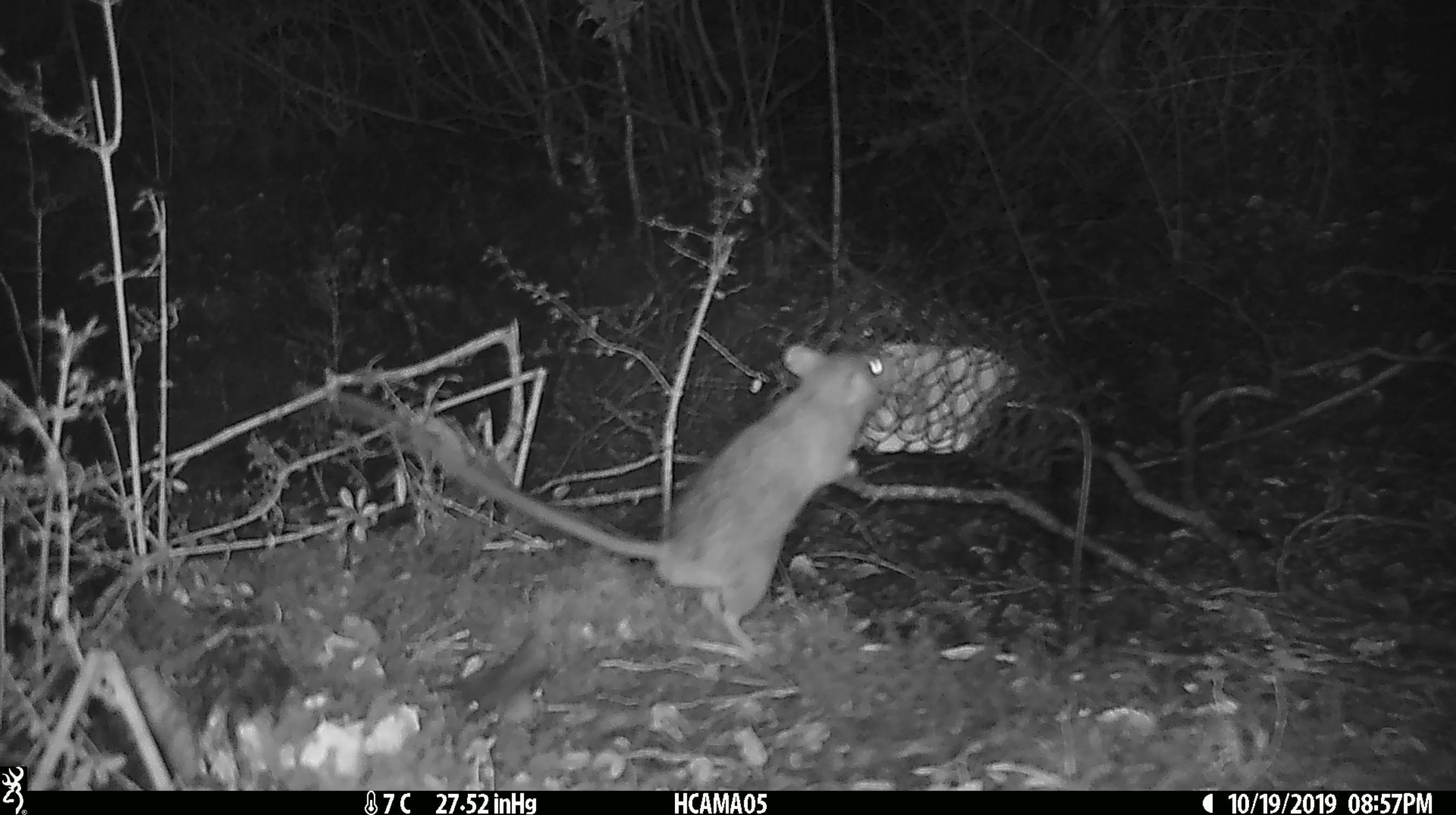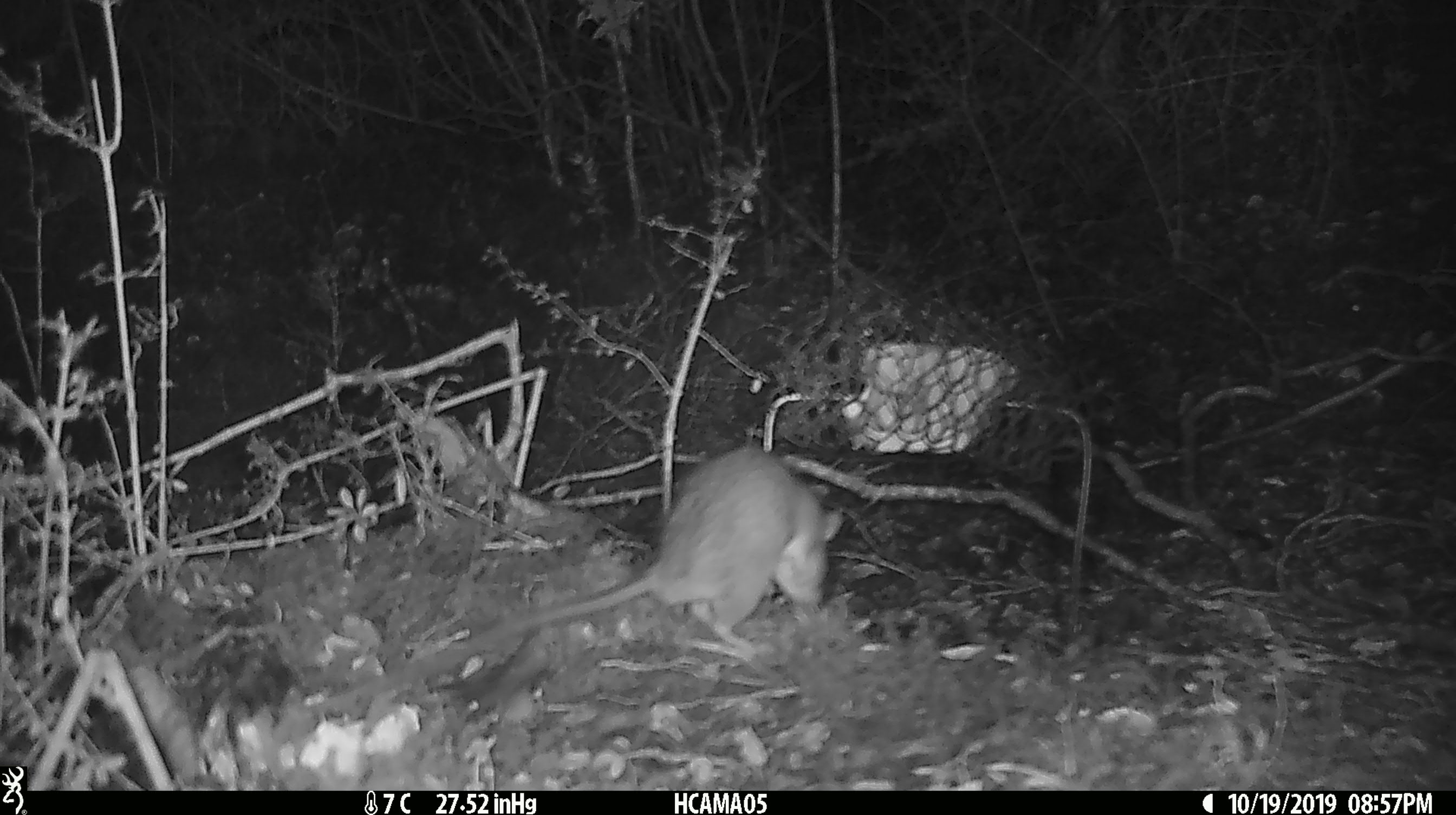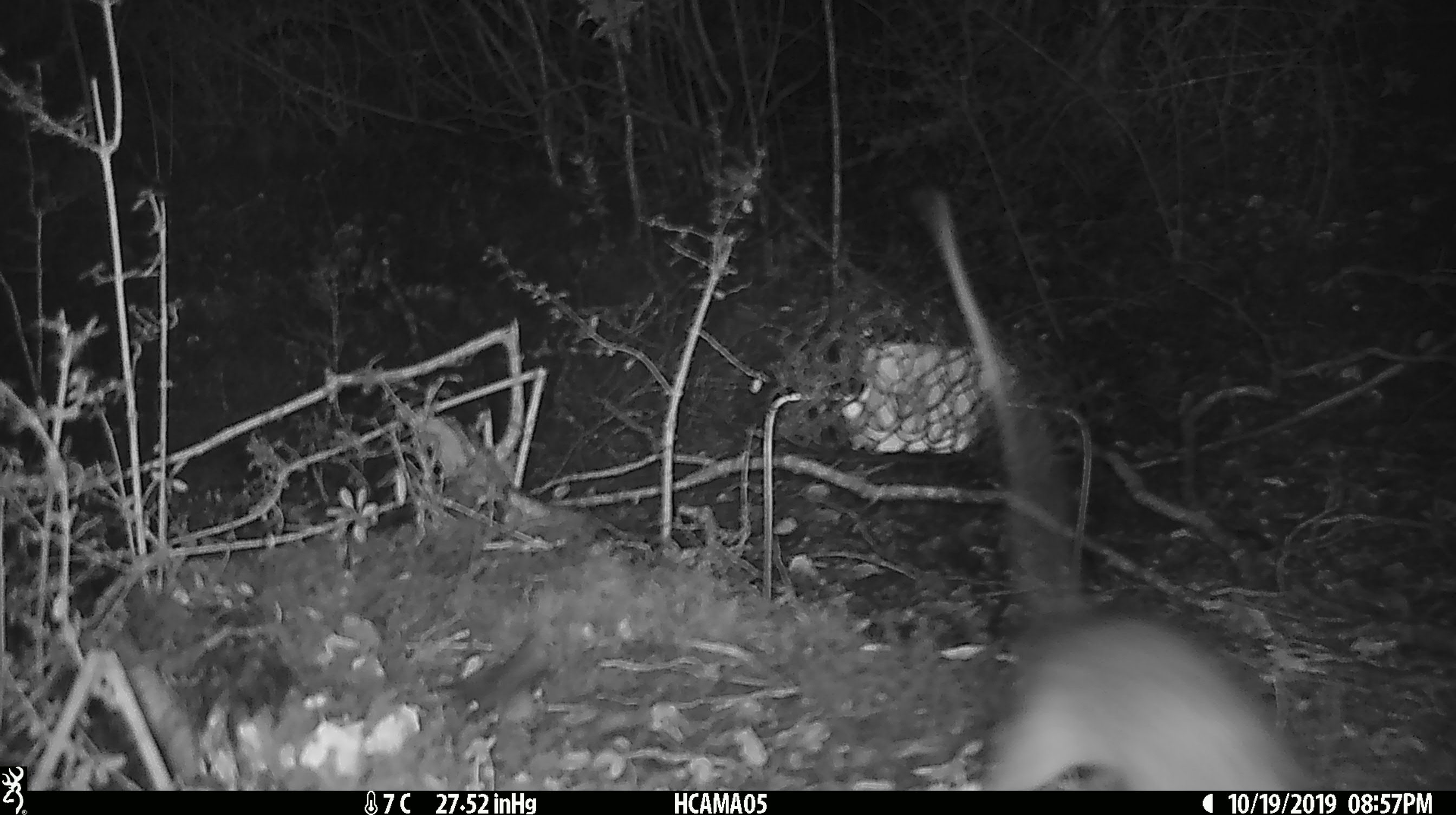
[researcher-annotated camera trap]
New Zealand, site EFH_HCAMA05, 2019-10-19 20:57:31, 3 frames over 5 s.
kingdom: Animalia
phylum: Chordata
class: Mammalia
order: Rodentia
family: Muridae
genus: Rattus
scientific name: Rattus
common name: rat